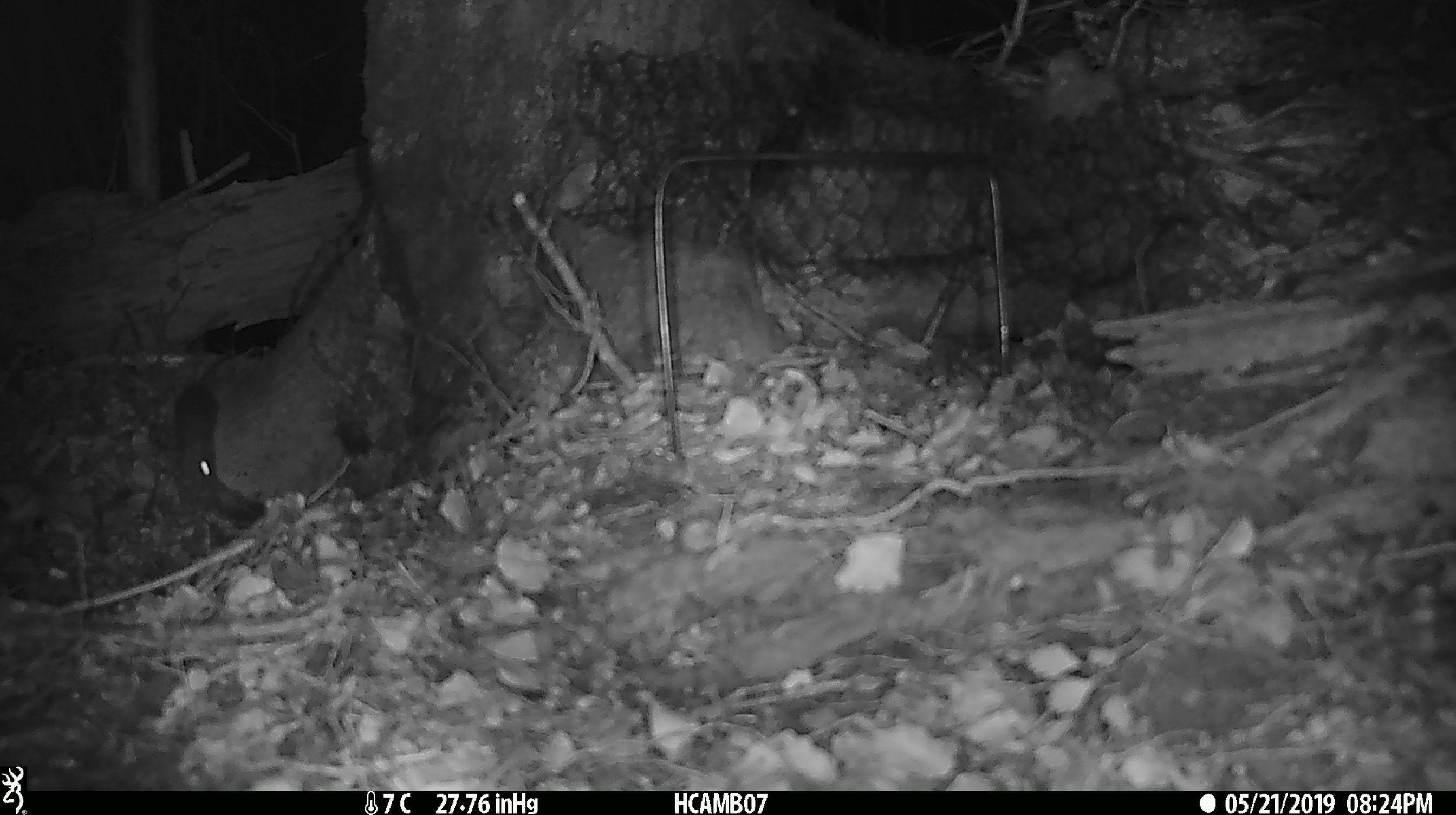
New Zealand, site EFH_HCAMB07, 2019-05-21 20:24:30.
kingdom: Animalia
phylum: Chordata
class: Mammalia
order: Rodentia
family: Muridae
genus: Mus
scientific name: Mus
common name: mouse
Mouse (Mus).